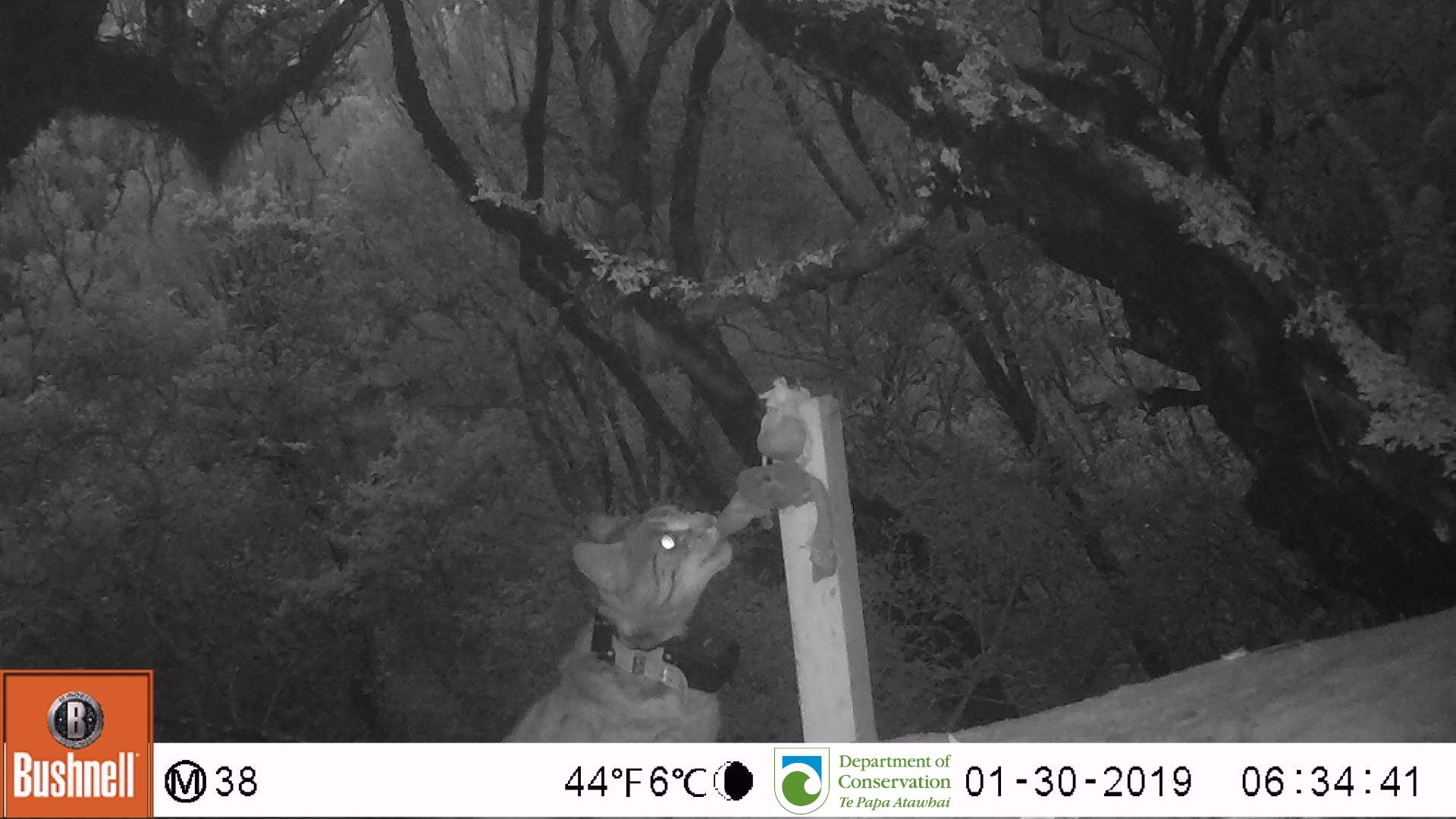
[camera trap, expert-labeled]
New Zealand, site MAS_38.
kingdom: Animalia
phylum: Chordata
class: Mammalia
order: Carnivora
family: Felidae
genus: Felis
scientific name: Felis catus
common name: domestic cat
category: cat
Cat (domestic cat) (Felis catus).